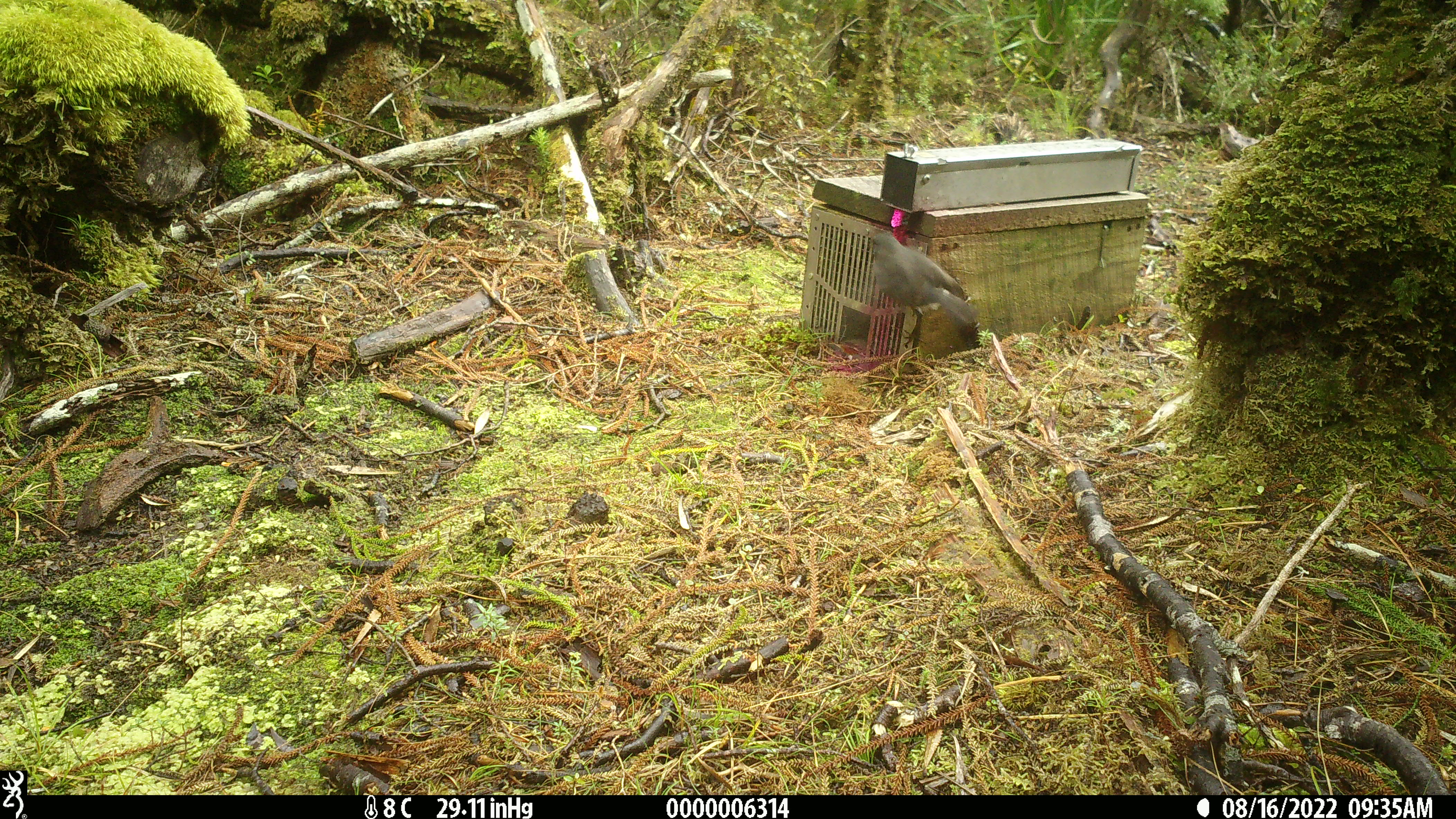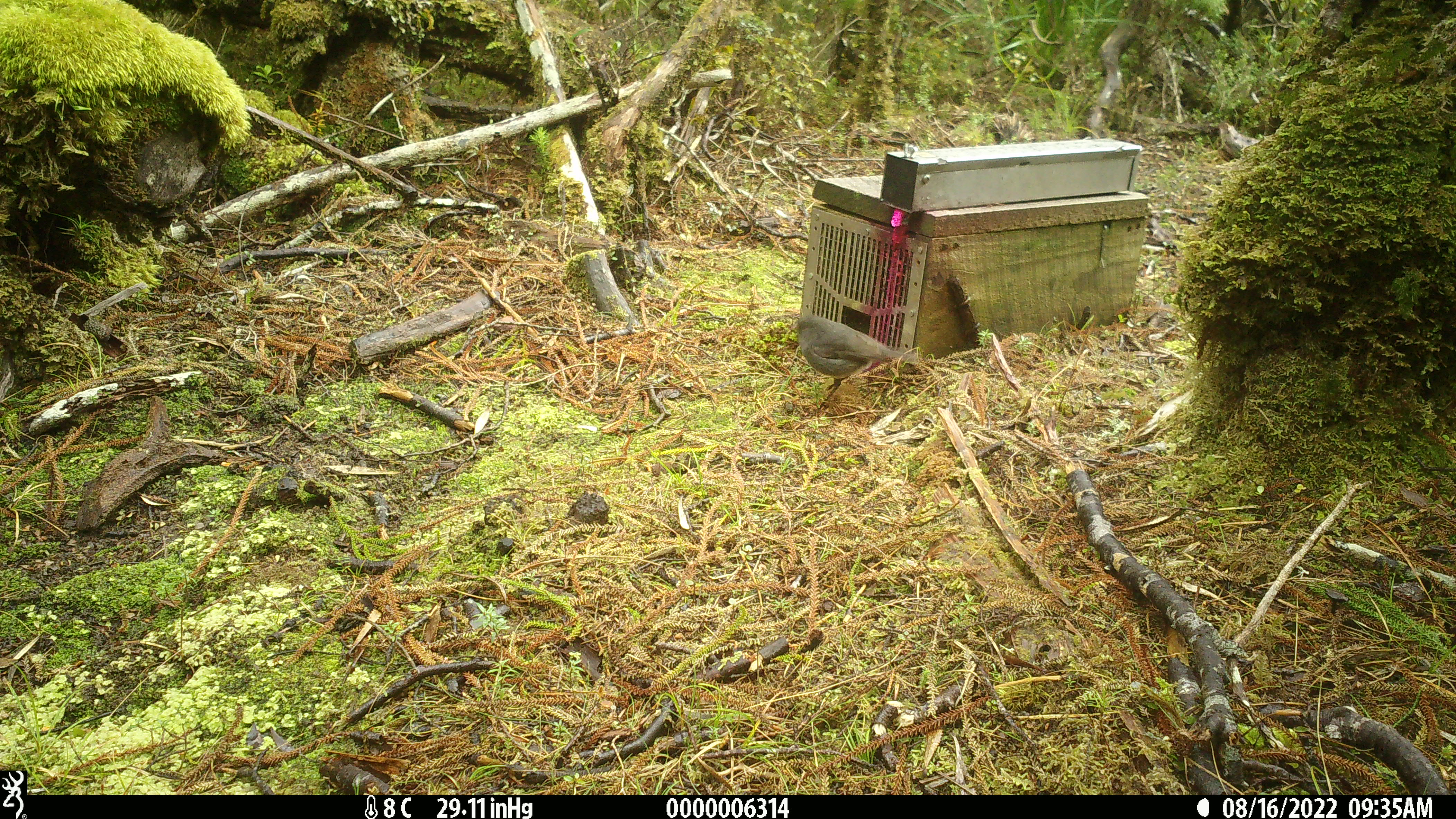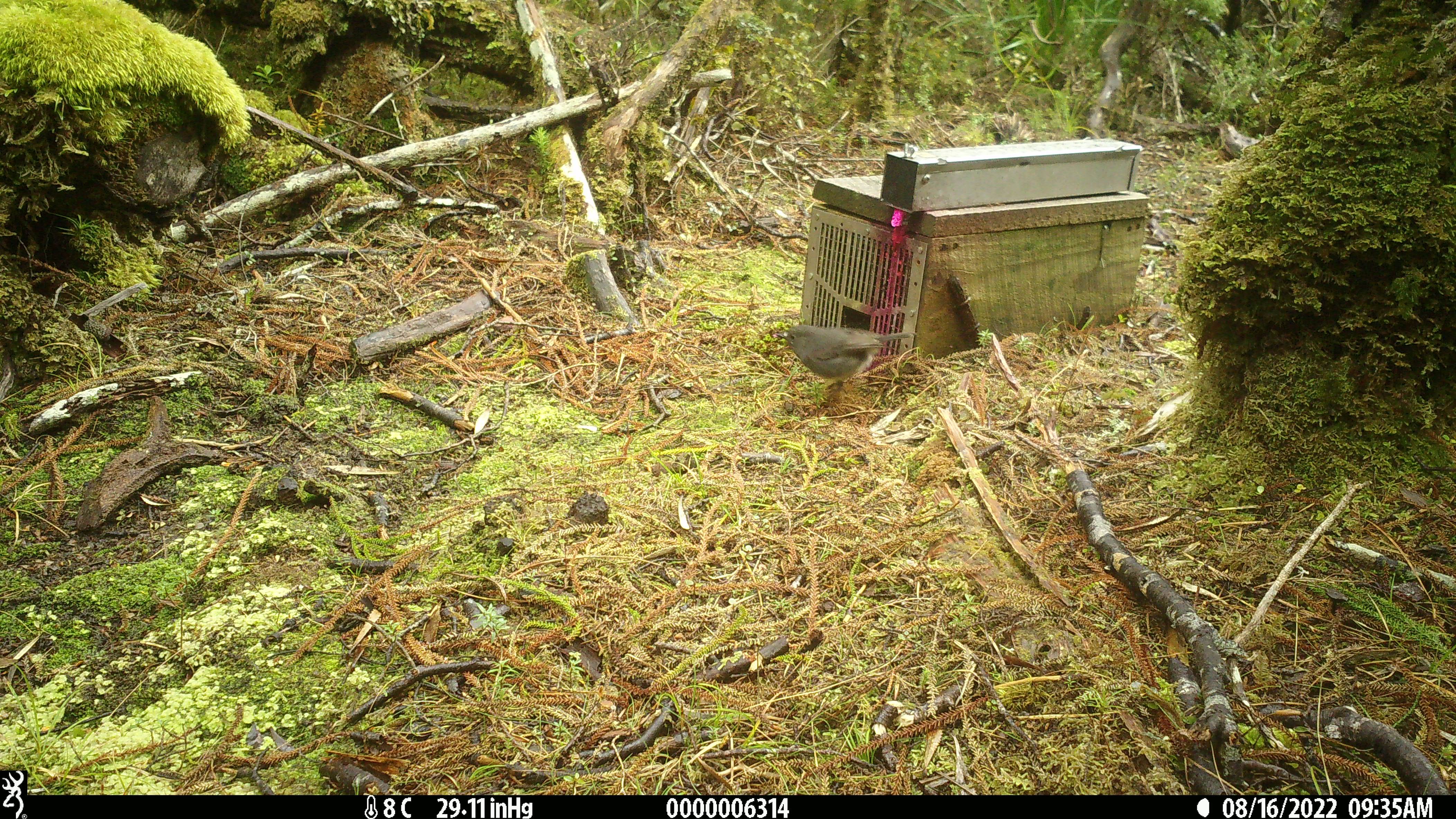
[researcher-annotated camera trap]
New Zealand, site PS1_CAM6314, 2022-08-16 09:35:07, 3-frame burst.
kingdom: Animalia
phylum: Chordata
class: Aves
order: Passeriformes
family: Petroicidae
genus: Petroica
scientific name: Petroica australis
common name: new zealand robin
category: robin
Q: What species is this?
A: Robin (new zealand robin) (Petroica australis).